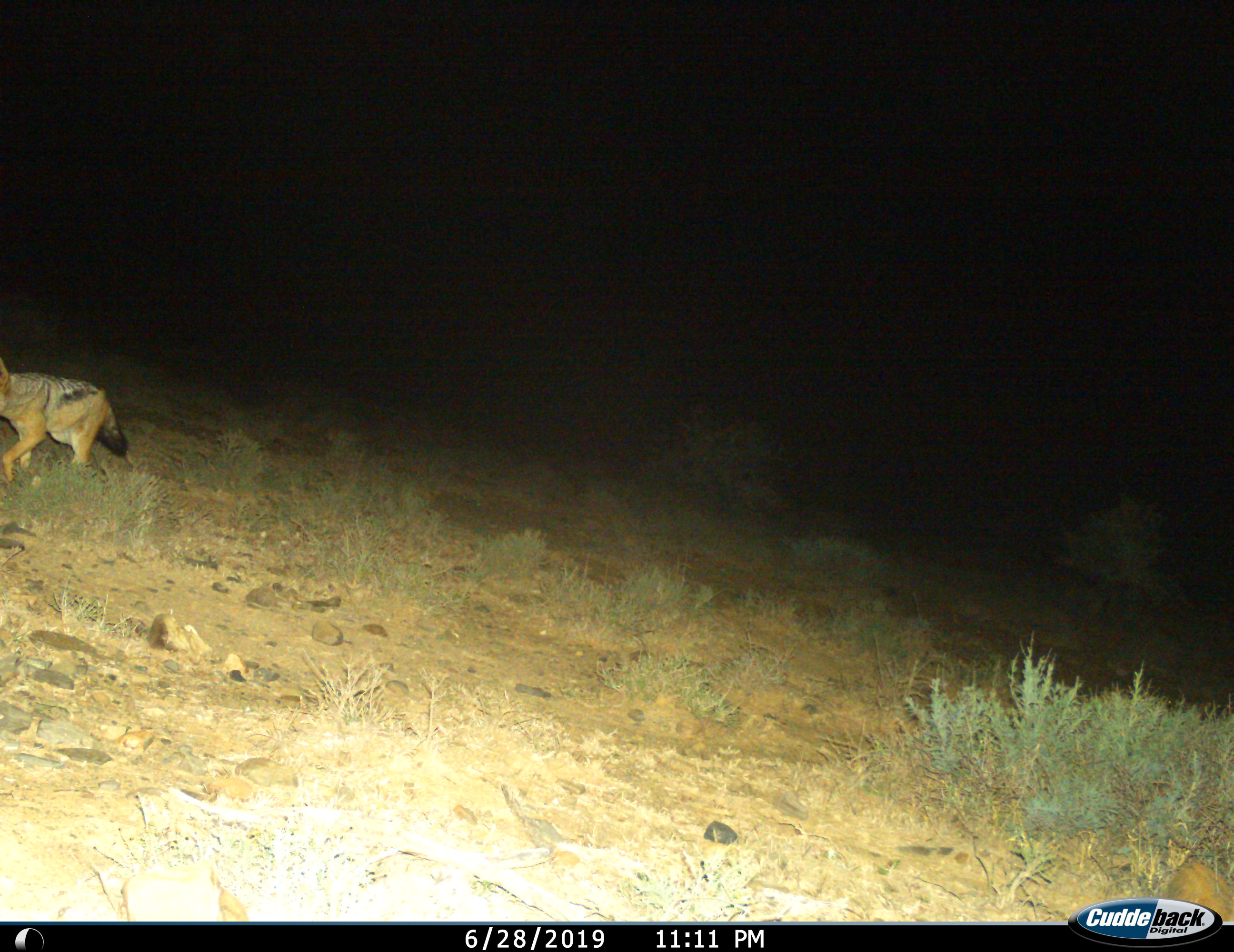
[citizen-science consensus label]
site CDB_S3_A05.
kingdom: Animalia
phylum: Chordata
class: Mammalia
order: Carnivora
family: Canidae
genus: Lupulella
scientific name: Lupulella mesomelas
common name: black-backed jackal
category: jackalblackbacked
Jackalblackbacked (black-backed jackal) (Lupulella mesomelas), count 1. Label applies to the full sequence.